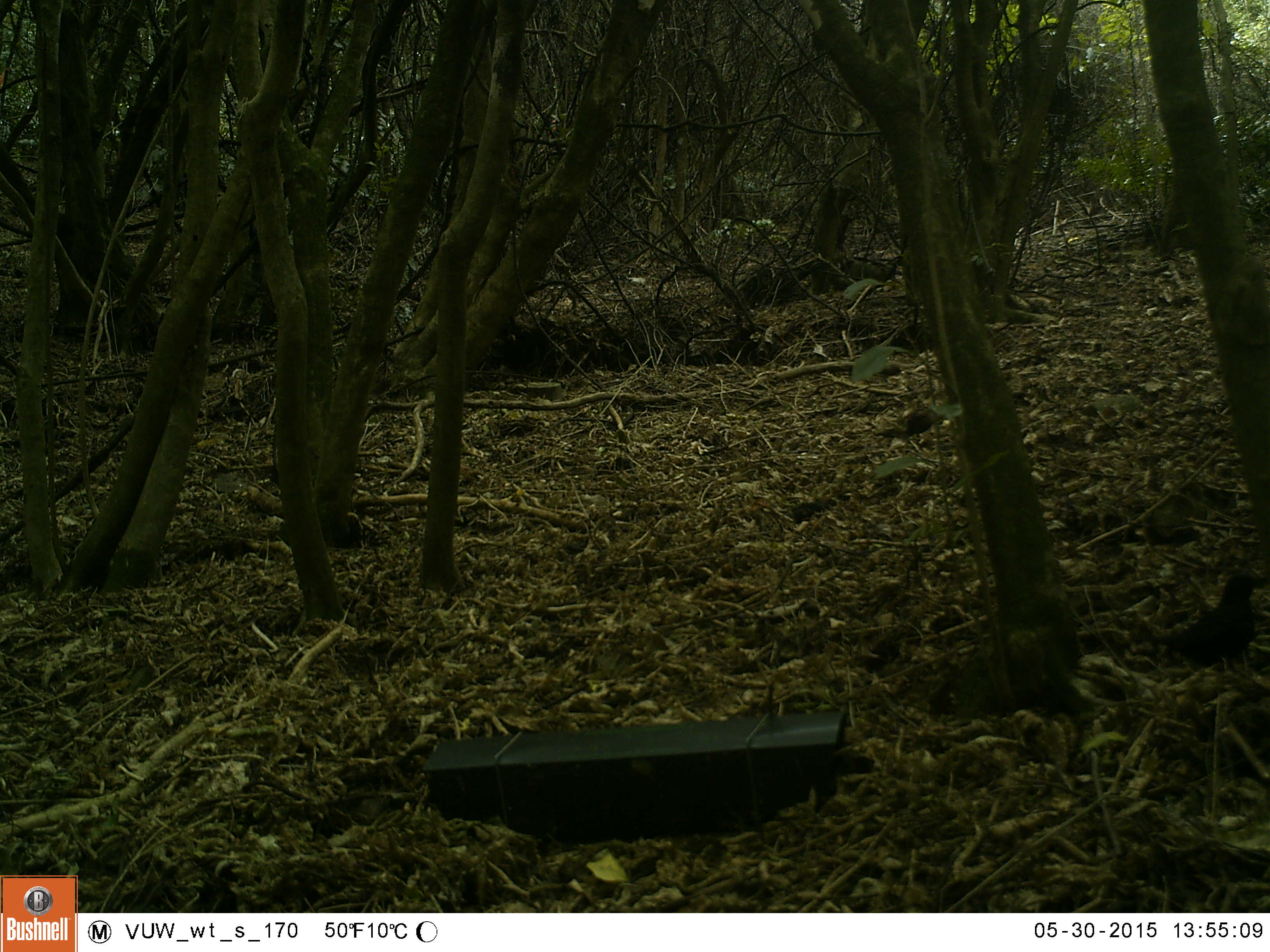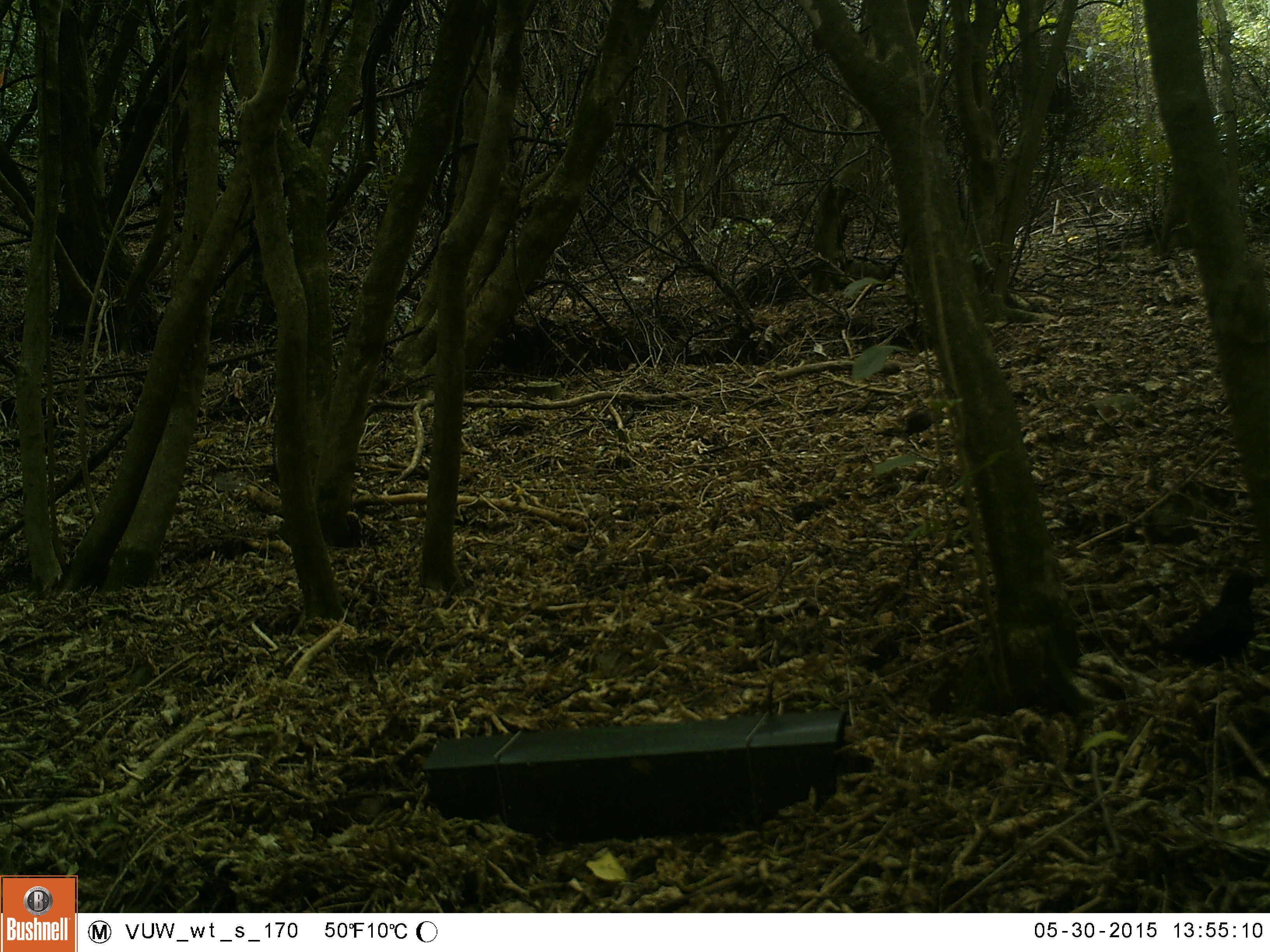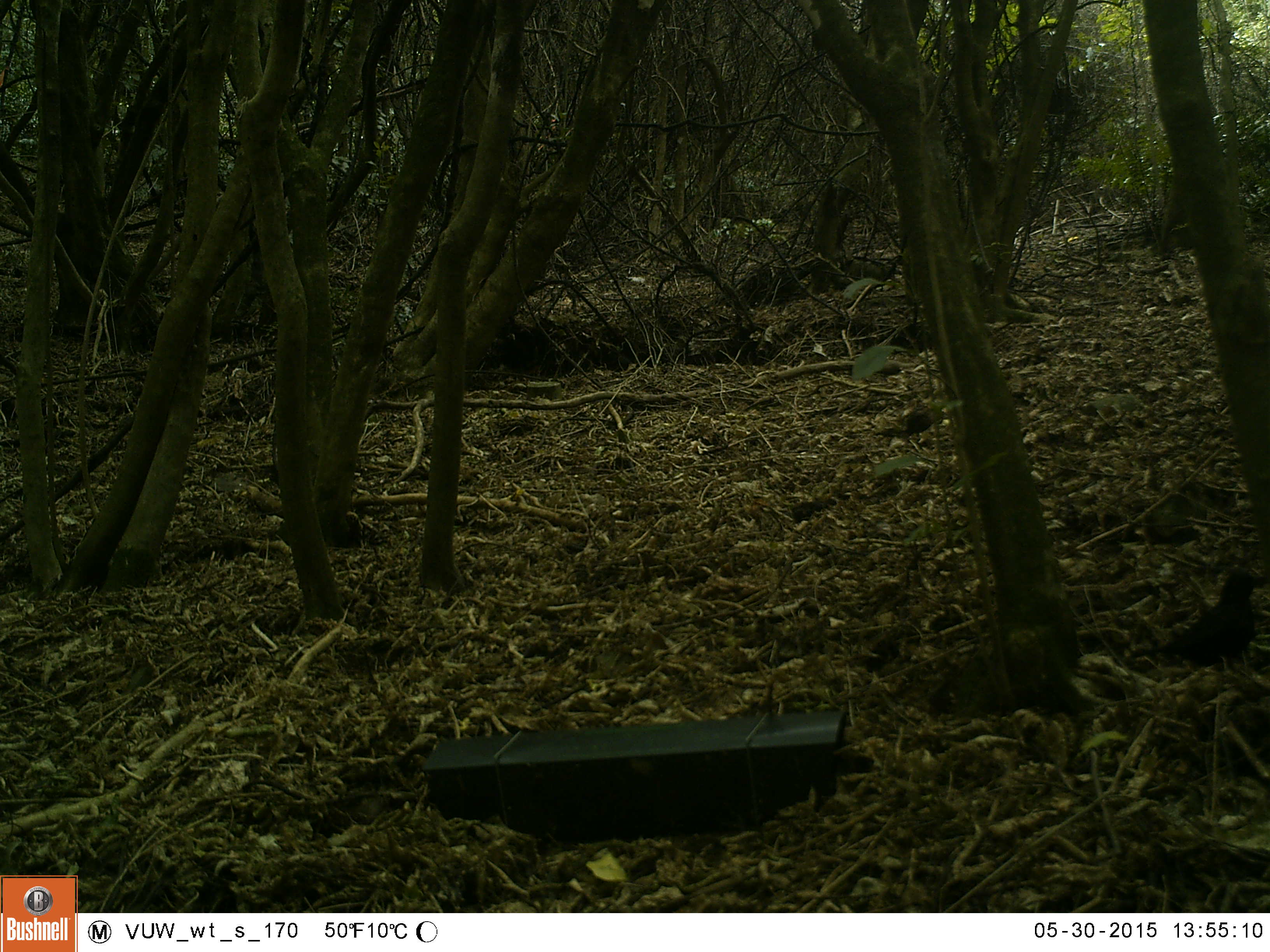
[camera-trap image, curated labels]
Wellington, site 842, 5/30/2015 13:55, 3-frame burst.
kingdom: Animalia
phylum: Chordata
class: Aves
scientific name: Aves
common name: bird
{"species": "bird (Aves)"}